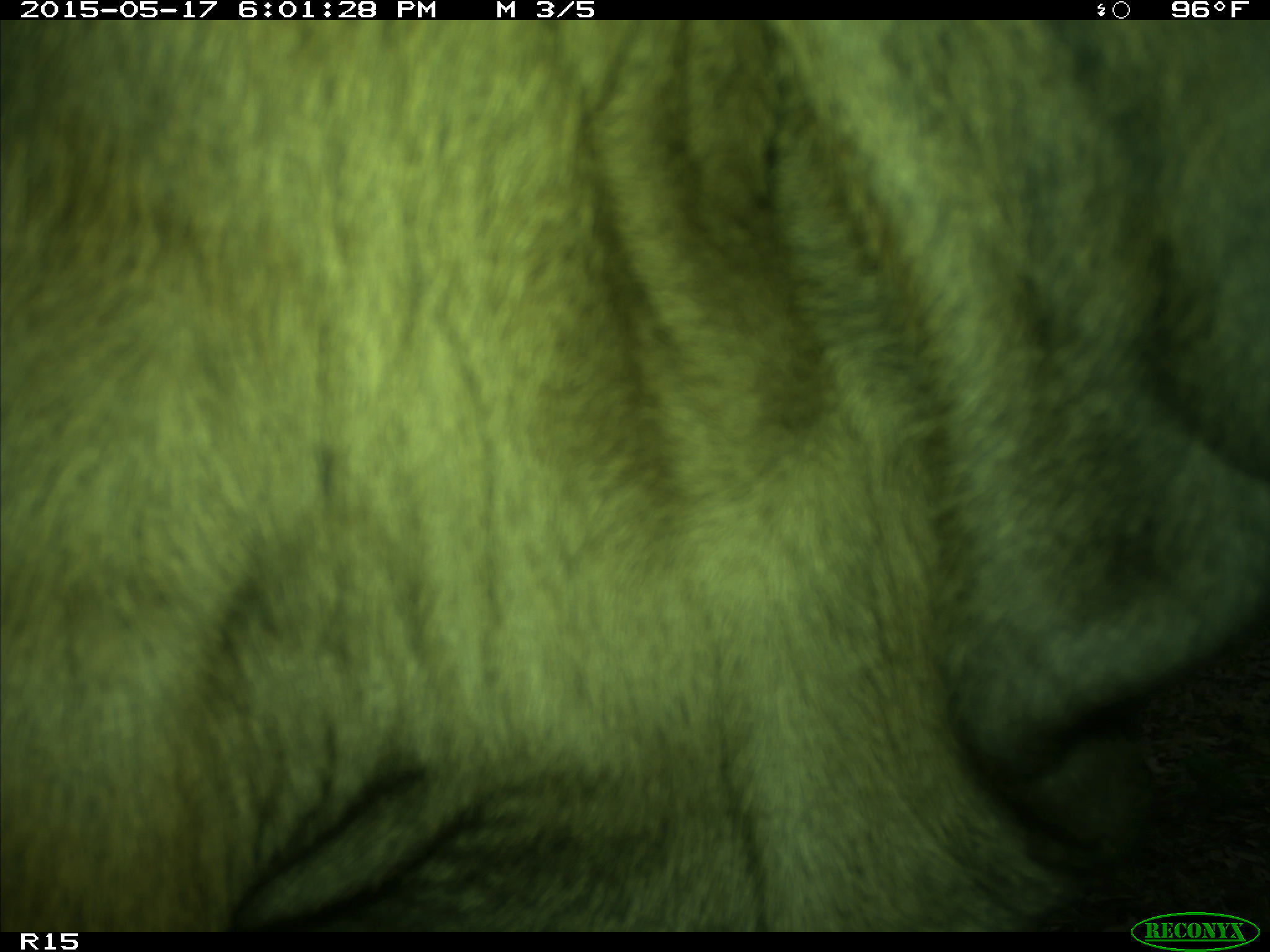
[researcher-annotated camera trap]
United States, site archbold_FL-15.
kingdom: Animalia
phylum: Chordata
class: Mammalia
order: Artiodactyla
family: Bovidae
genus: Bos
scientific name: Bos taurus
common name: domestic cow